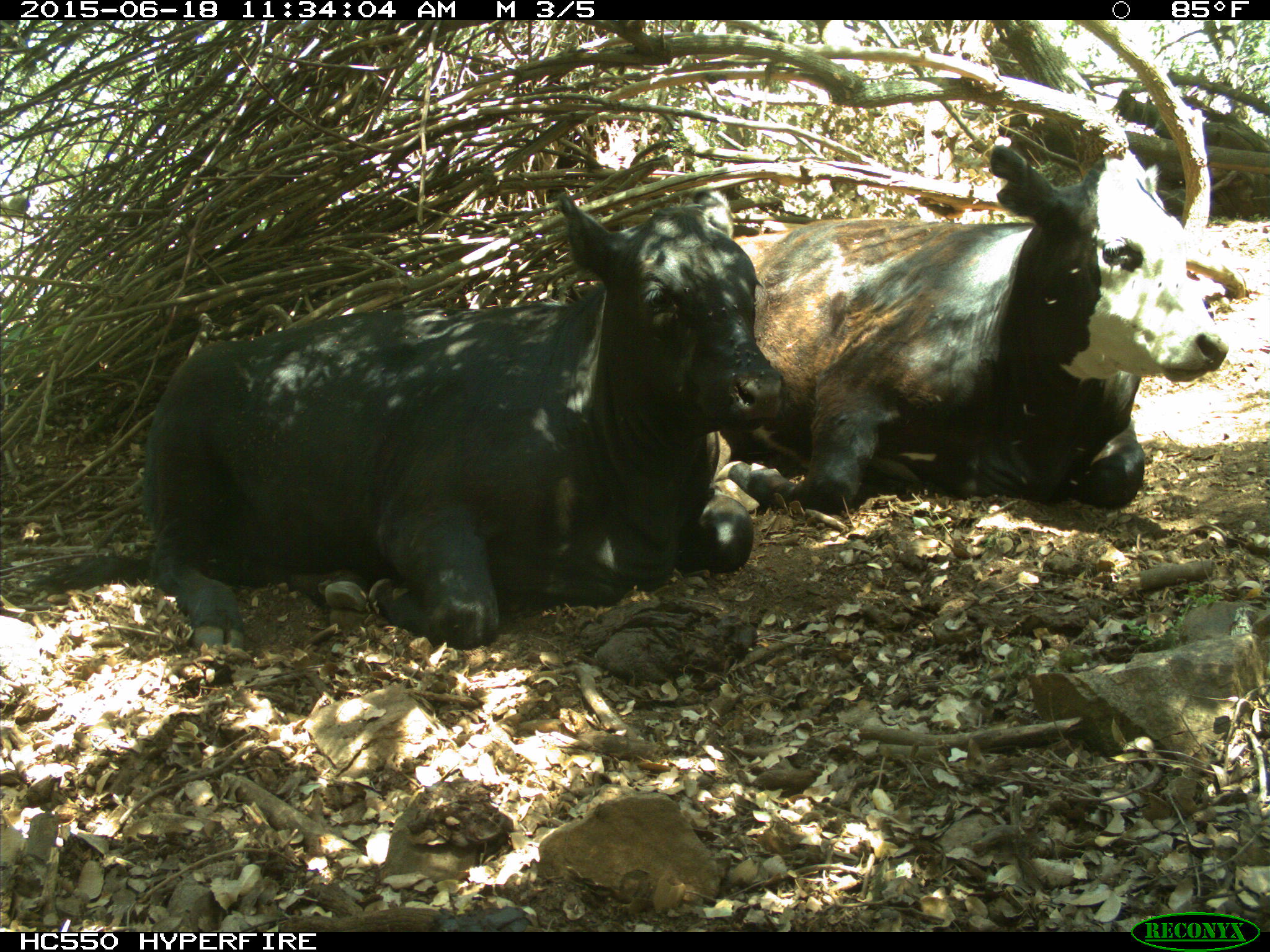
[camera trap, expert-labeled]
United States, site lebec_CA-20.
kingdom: Animalia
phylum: Chordata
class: Mammalia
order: Artiodactyla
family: Bovidae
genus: Bos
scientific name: Bos taurus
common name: domestic cow